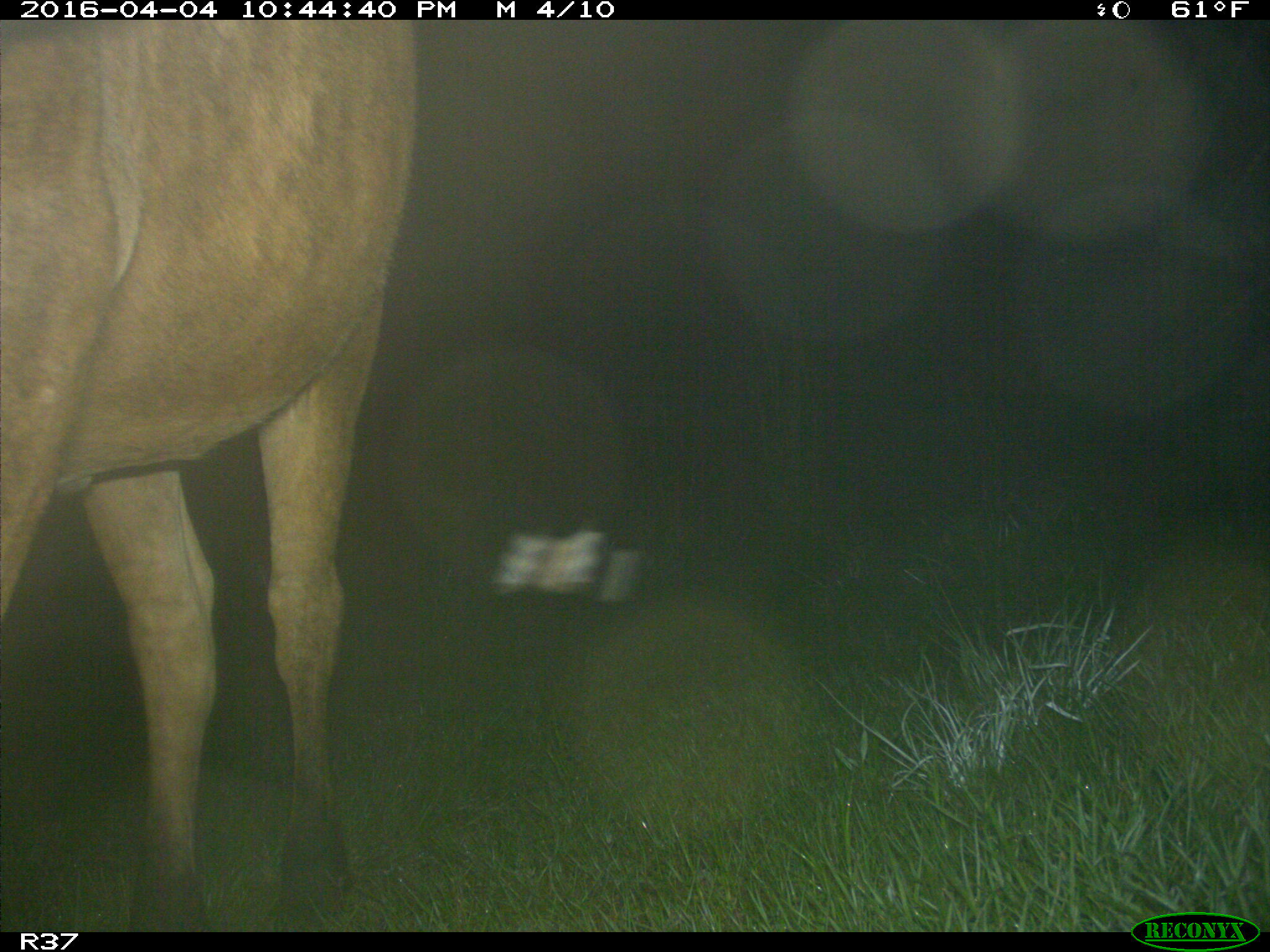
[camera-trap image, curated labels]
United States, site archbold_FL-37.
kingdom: Animalia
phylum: Chordata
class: Mammalia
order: Artiodactyla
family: Bovidae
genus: Bos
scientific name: Bos taurus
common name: domestic cow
Bos taurus (domestic cow).